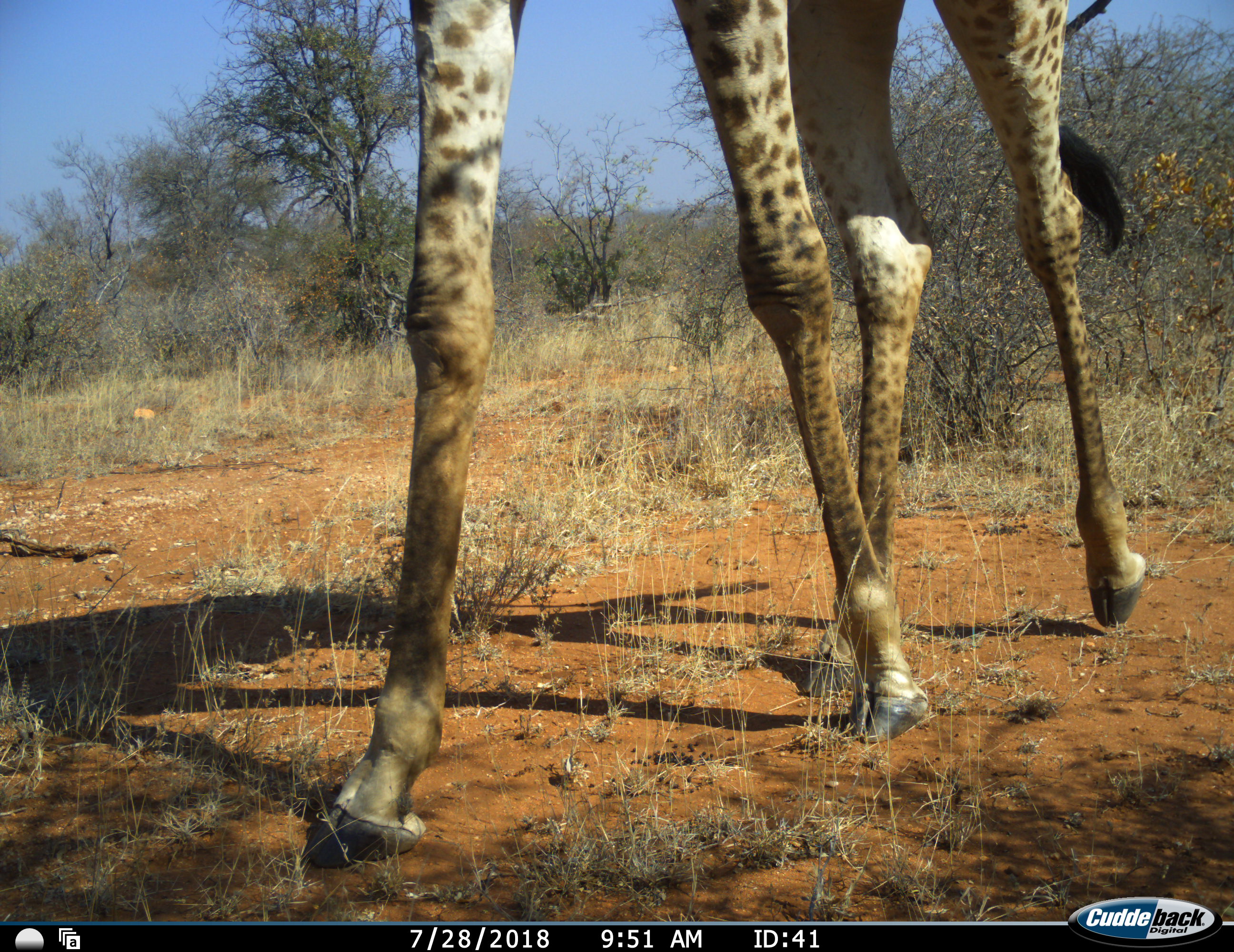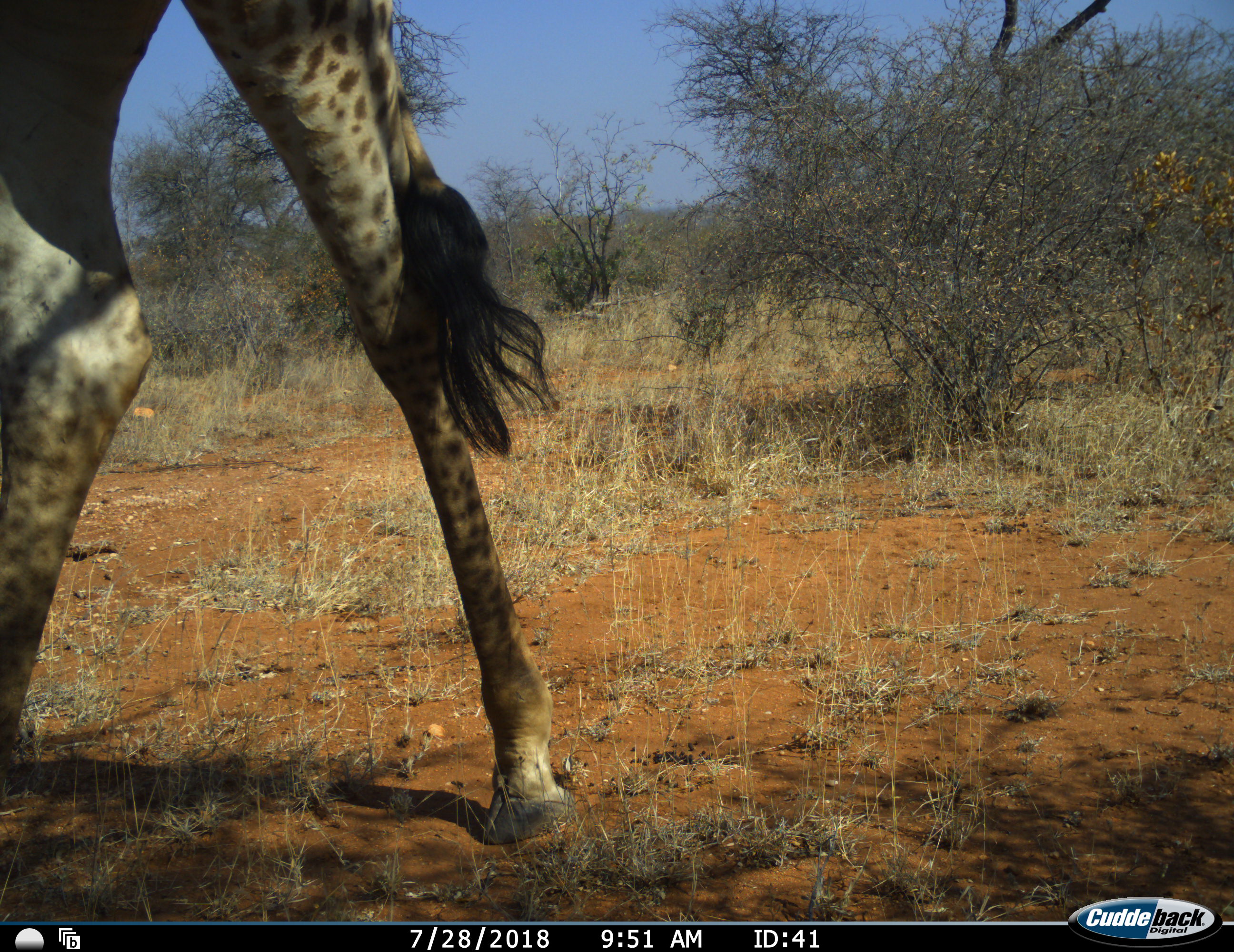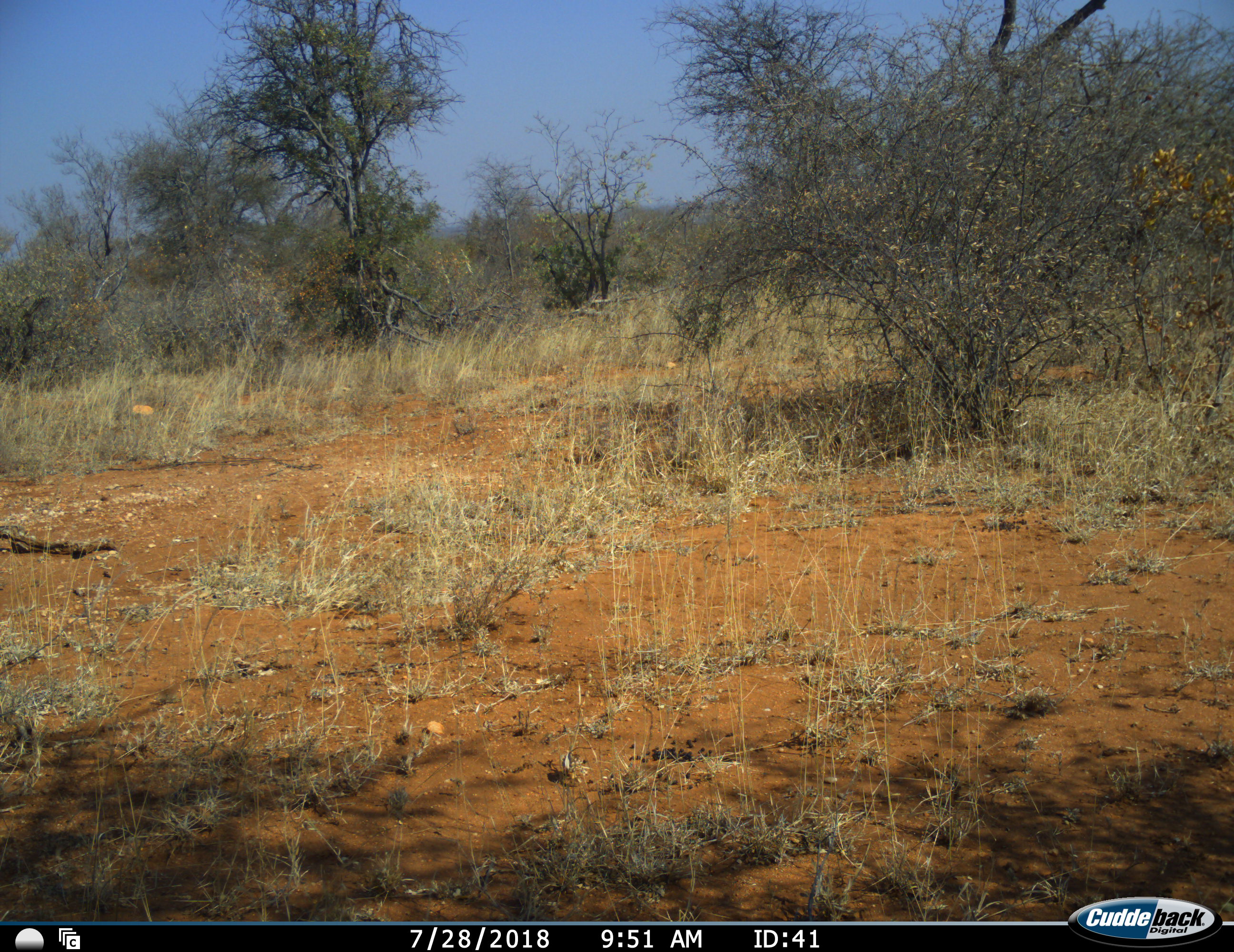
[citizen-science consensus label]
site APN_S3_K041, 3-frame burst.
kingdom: Animalia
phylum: Chordata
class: Mammalia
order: Artiodactyla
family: Giraffidae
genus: Giraffa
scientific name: Giraffa camelopardalis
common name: giraffe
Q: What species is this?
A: Giraffe (Giraffa camelopardalis).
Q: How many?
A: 1.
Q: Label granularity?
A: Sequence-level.